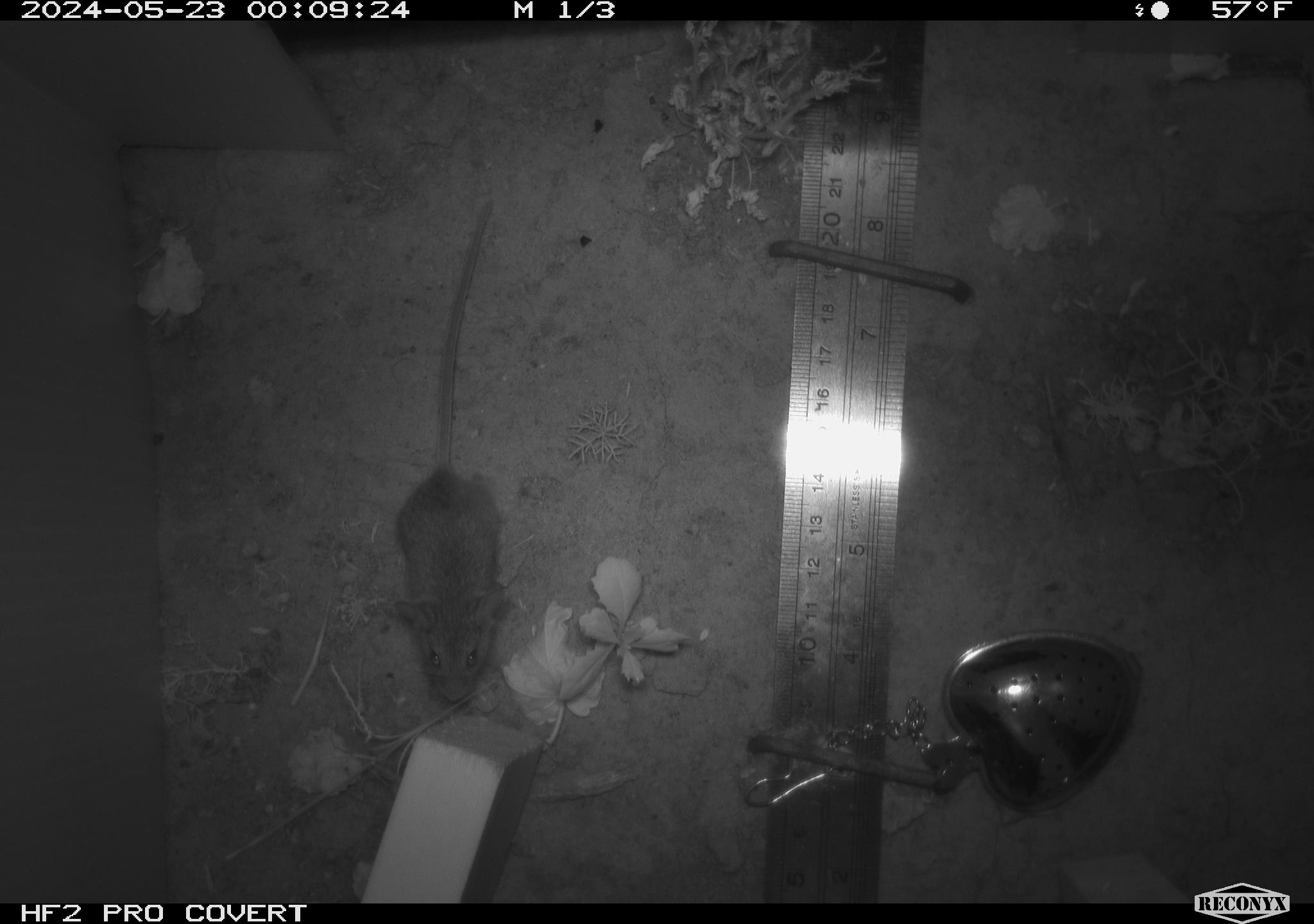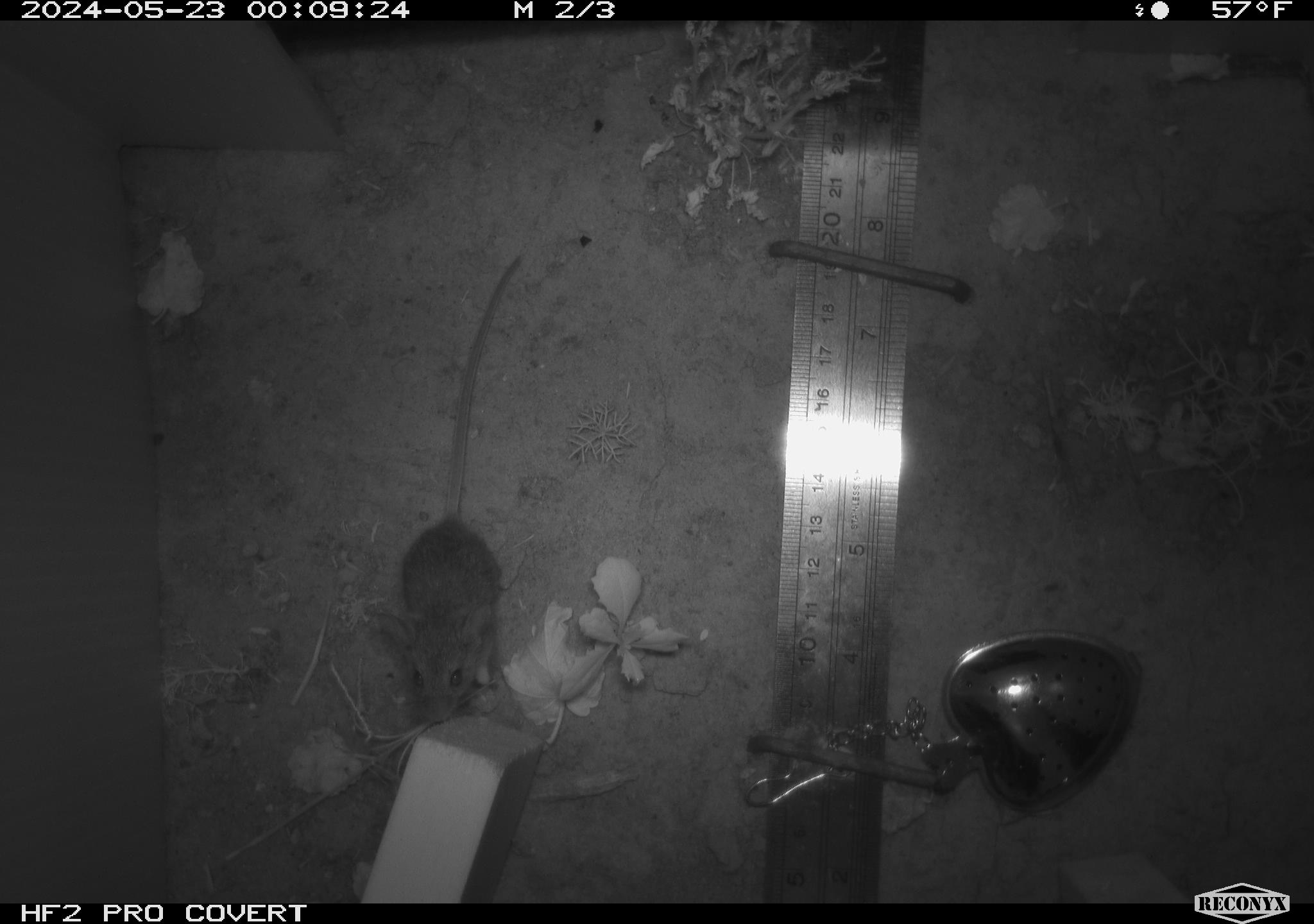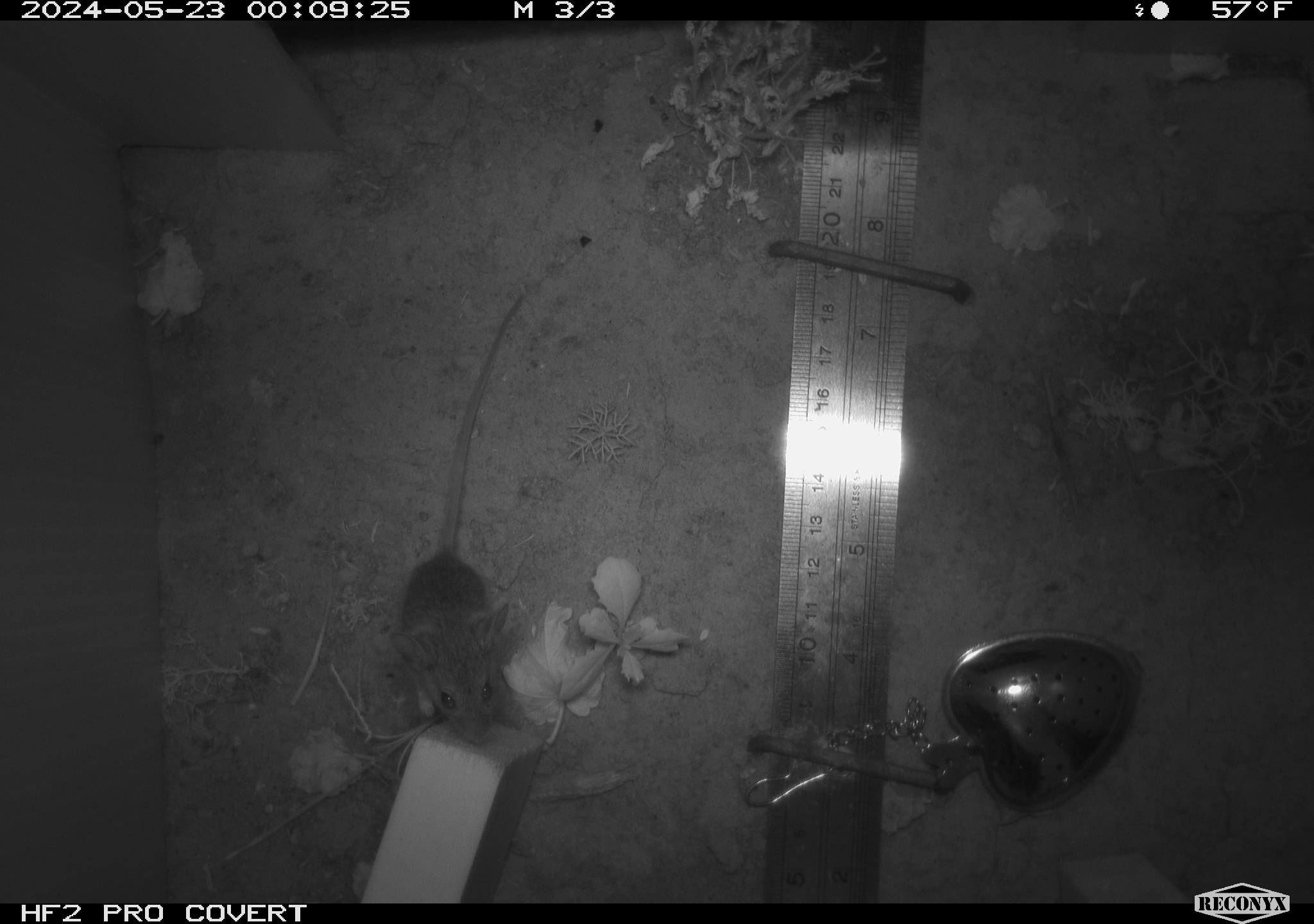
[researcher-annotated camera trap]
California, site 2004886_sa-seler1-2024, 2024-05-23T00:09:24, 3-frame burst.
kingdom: Animalia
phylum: Chordata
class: Mammalia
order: Rodentia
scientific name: Rodentia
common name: mouse species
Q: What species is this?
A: Mouse species (Rodentia).